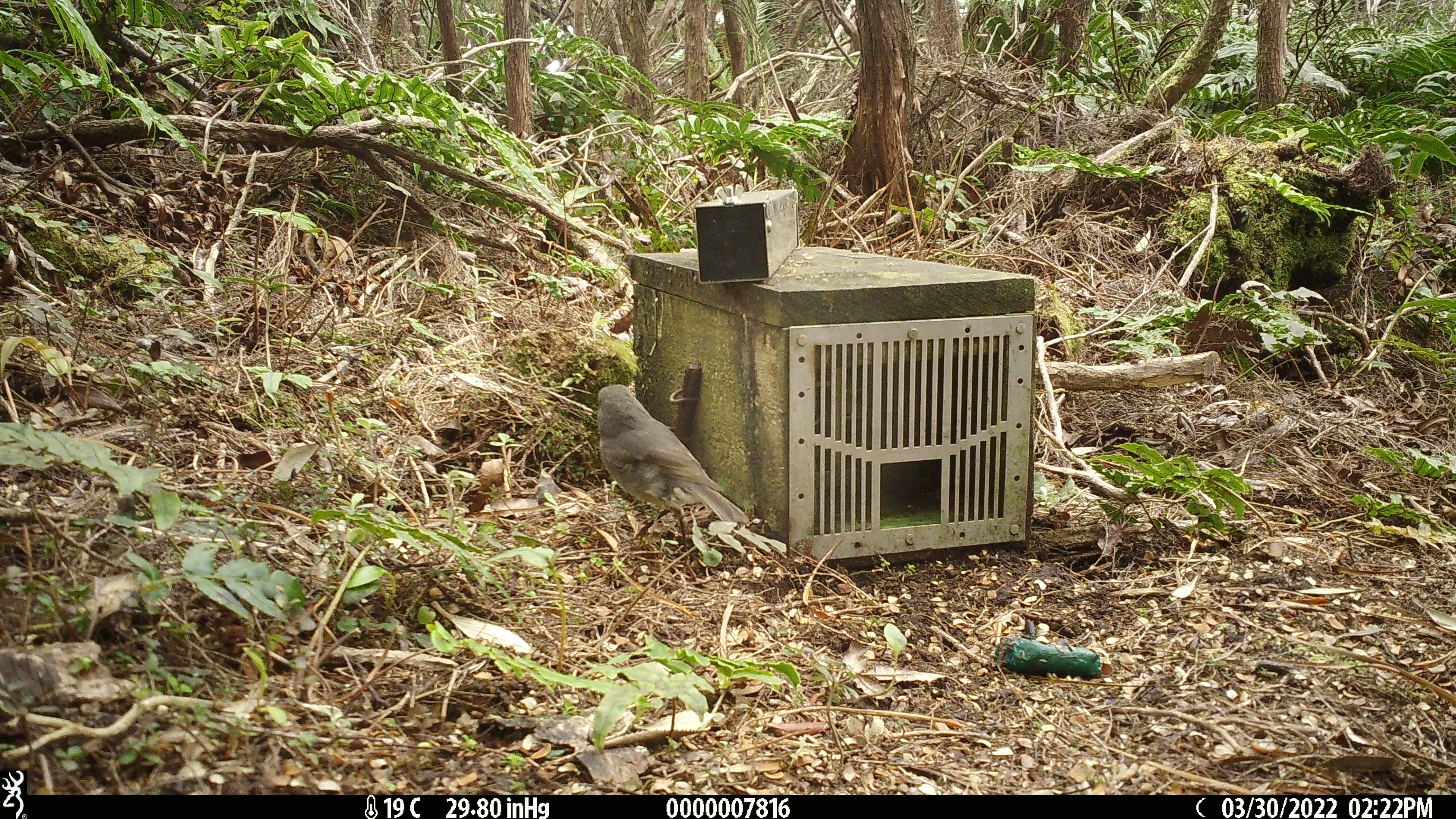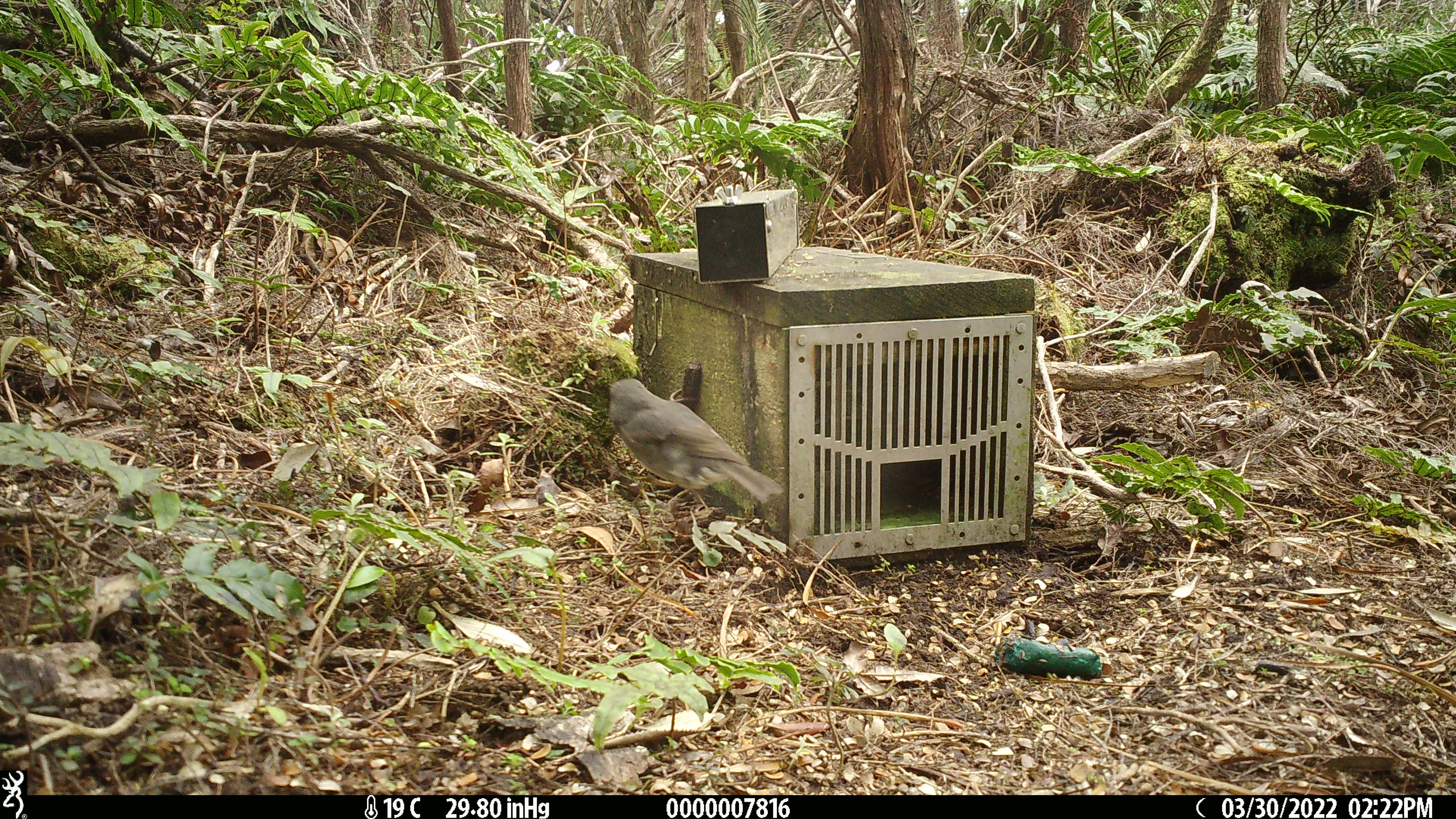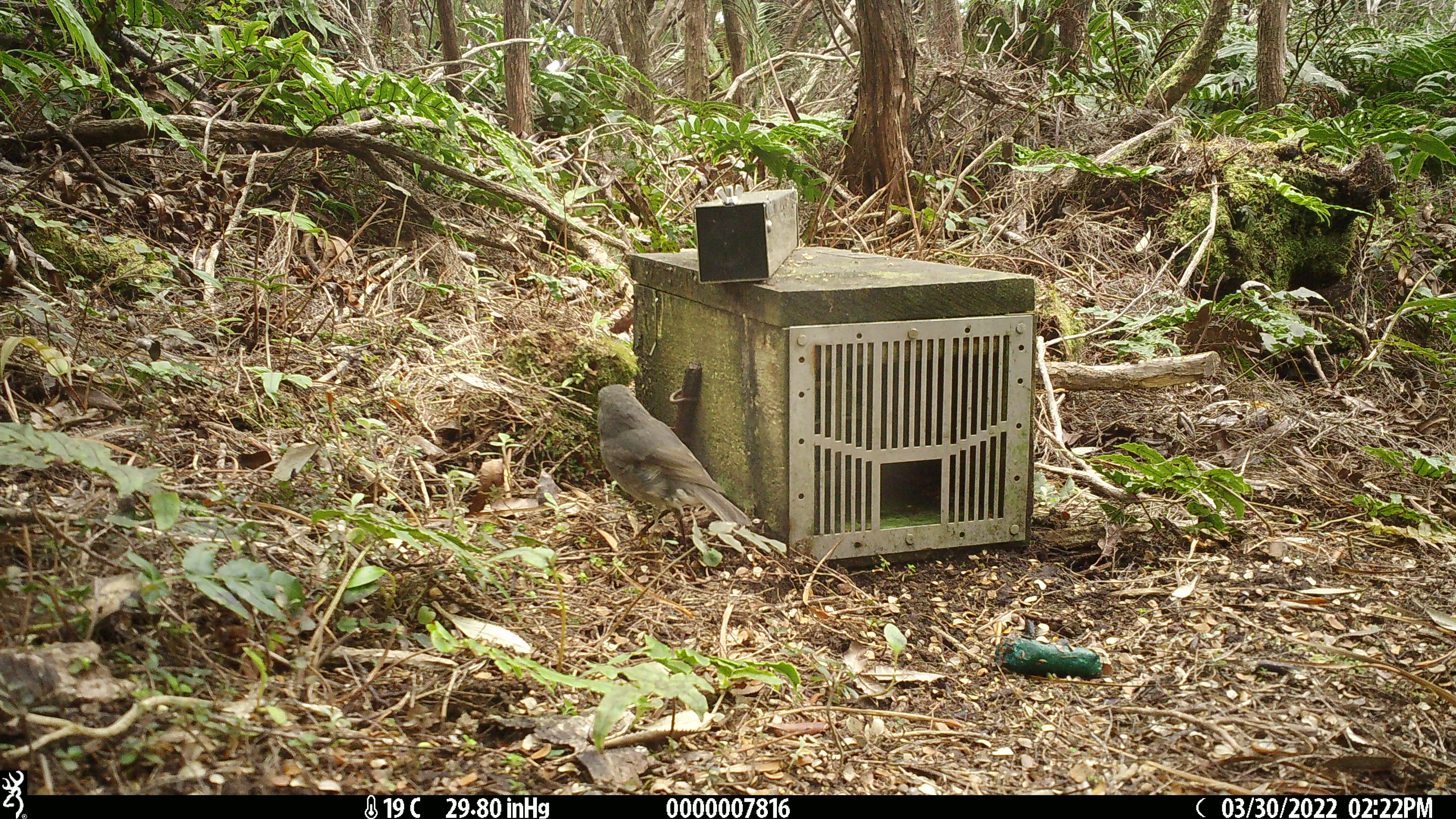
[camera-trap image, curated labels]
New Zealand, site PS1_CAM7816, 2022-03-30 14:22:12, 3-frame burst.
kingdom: Animalia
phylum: Chordata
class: Aves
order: Passeriformes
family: Petroicidae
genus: Petroica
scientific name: Petroica australis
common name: new zealand robin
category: robin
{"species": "robin (new zealand robin) (Petroica australis)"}